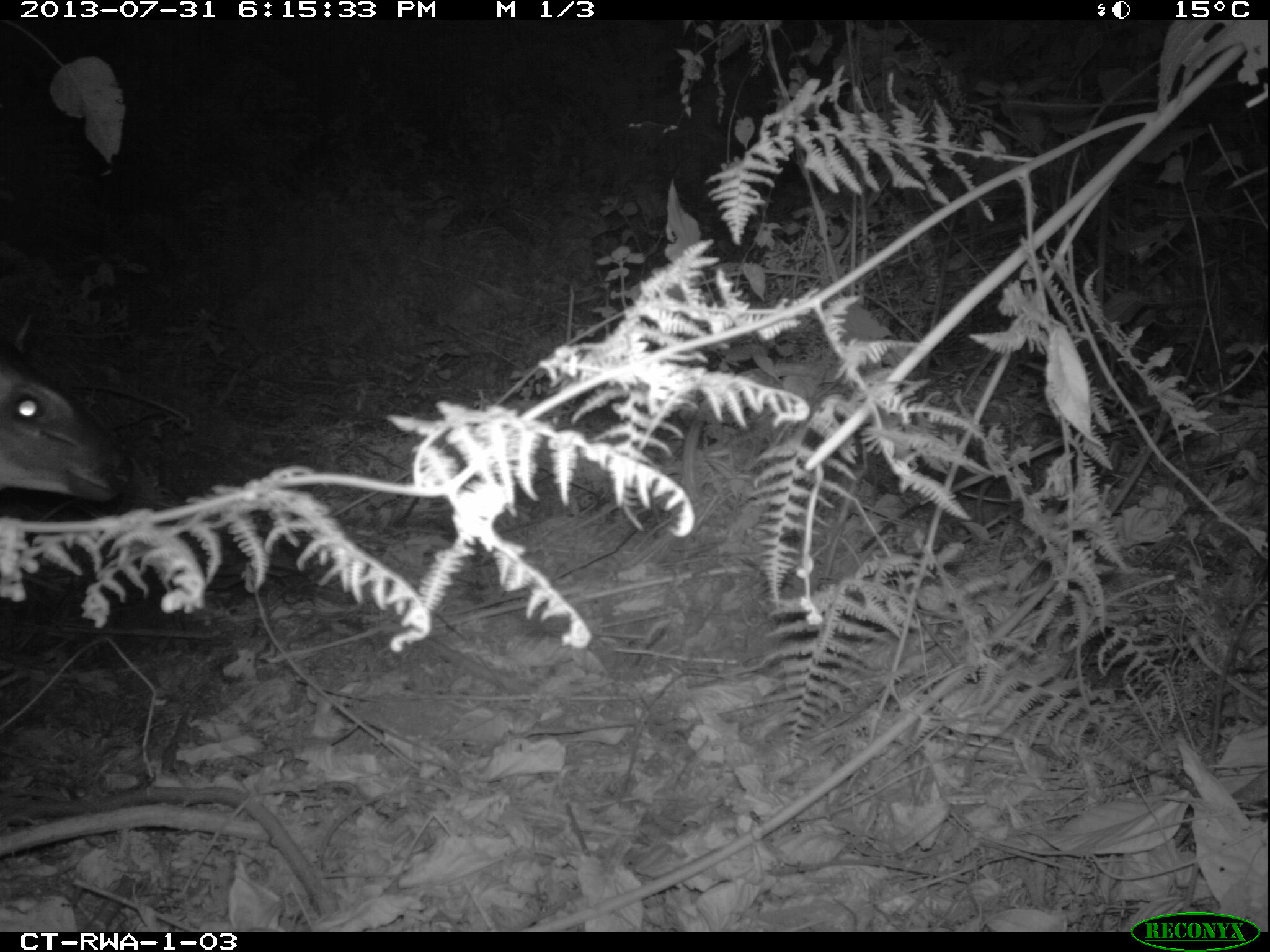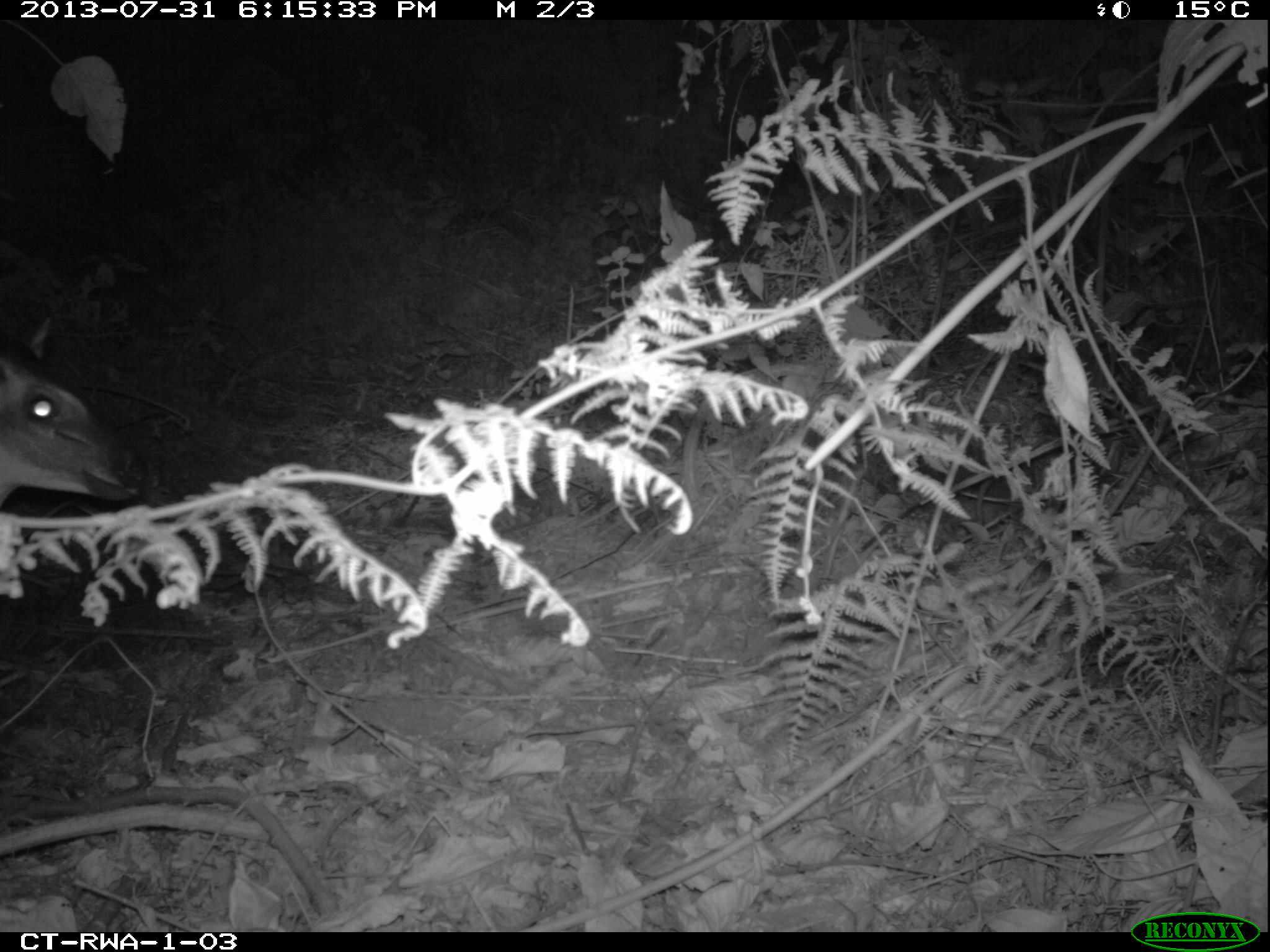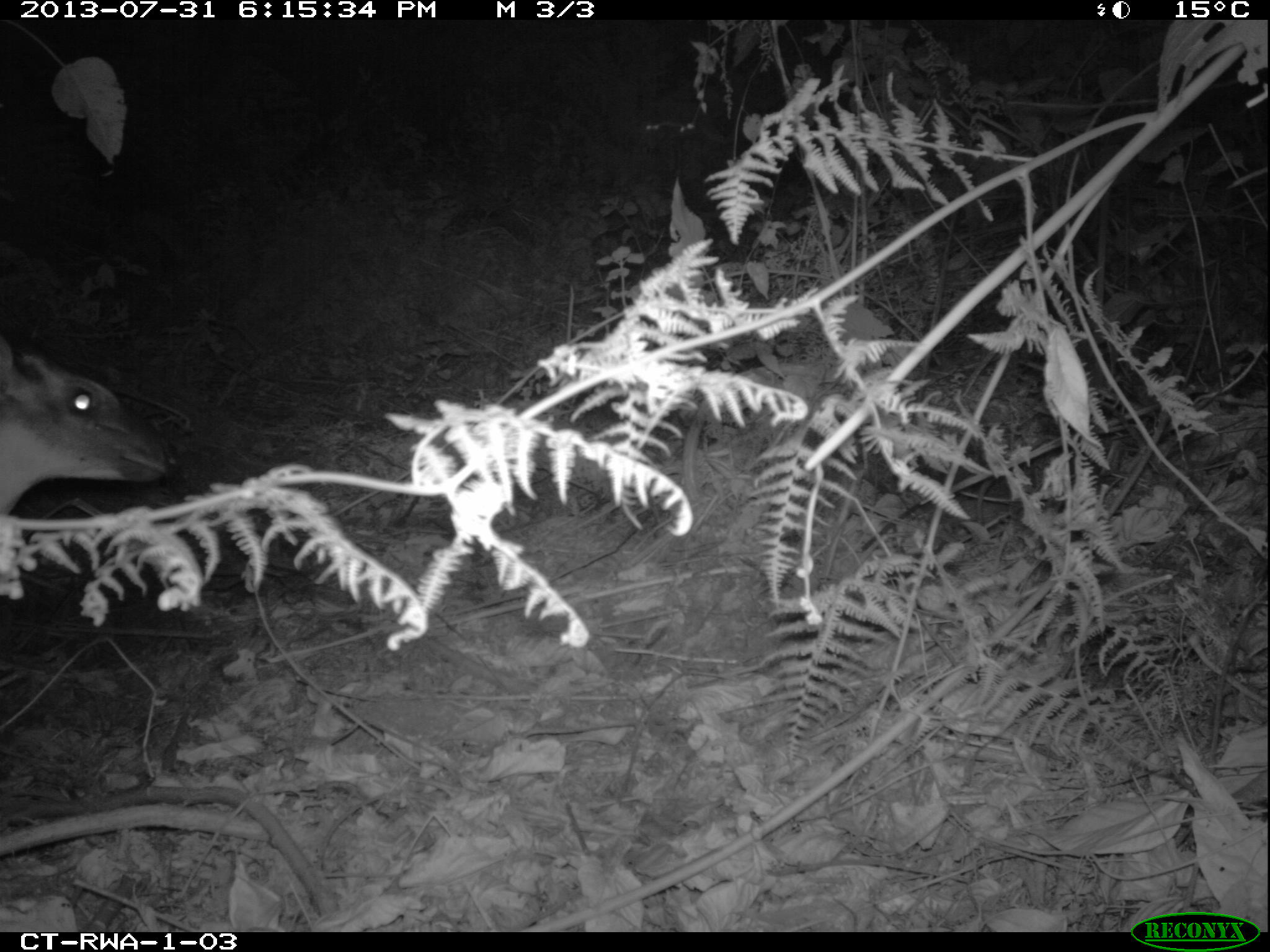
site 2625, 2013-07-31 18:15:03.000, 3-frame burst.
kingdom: Animalia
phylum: Chordata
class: Mammalia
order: Artiodactyla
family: Bovidae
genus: Cephalophus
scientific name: Cephalophus nigrifrons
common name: black-fronted duiker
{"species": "Cephalophus nigrifrons (black-fronted duiker)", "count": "1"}